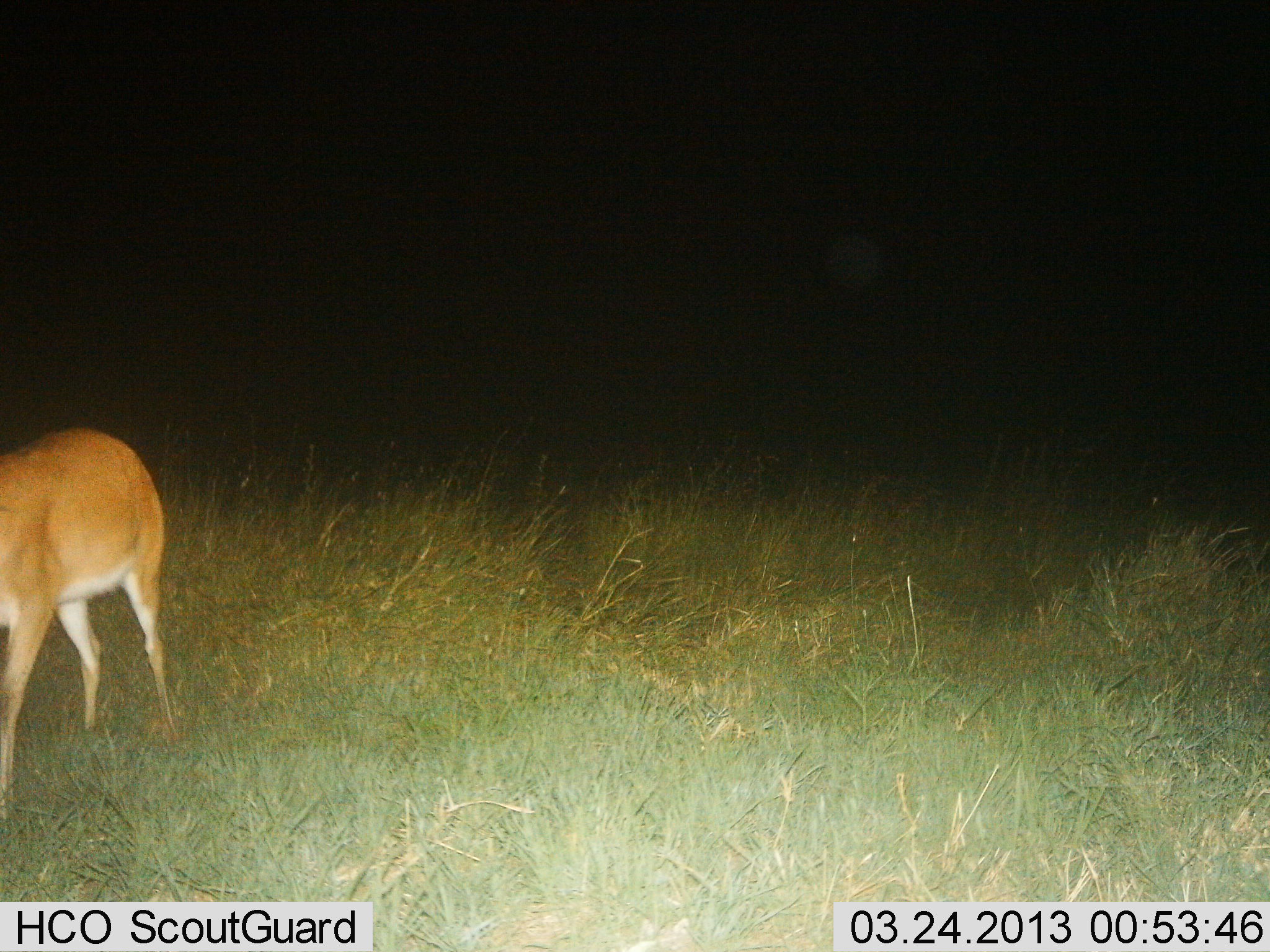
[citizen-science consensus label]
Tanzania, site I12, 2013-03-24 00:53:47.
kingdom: Animalia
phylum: Chordata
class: Mammalia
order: Artiodactyla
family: Bovidae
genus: Redunca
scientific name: Redunca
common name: reedbuck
Reedbuck (Redunca), count 1. Behavior (volunteer vote fractions): standing 81%, resting 0%, moving 11%, interacting 0%. Young present (vote fraction): 0%. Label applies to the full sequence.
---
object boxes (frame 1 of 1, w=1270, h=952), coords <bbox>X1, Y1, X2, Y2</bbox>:
animal: <bbox>0, 421, 185, 829</bbox>